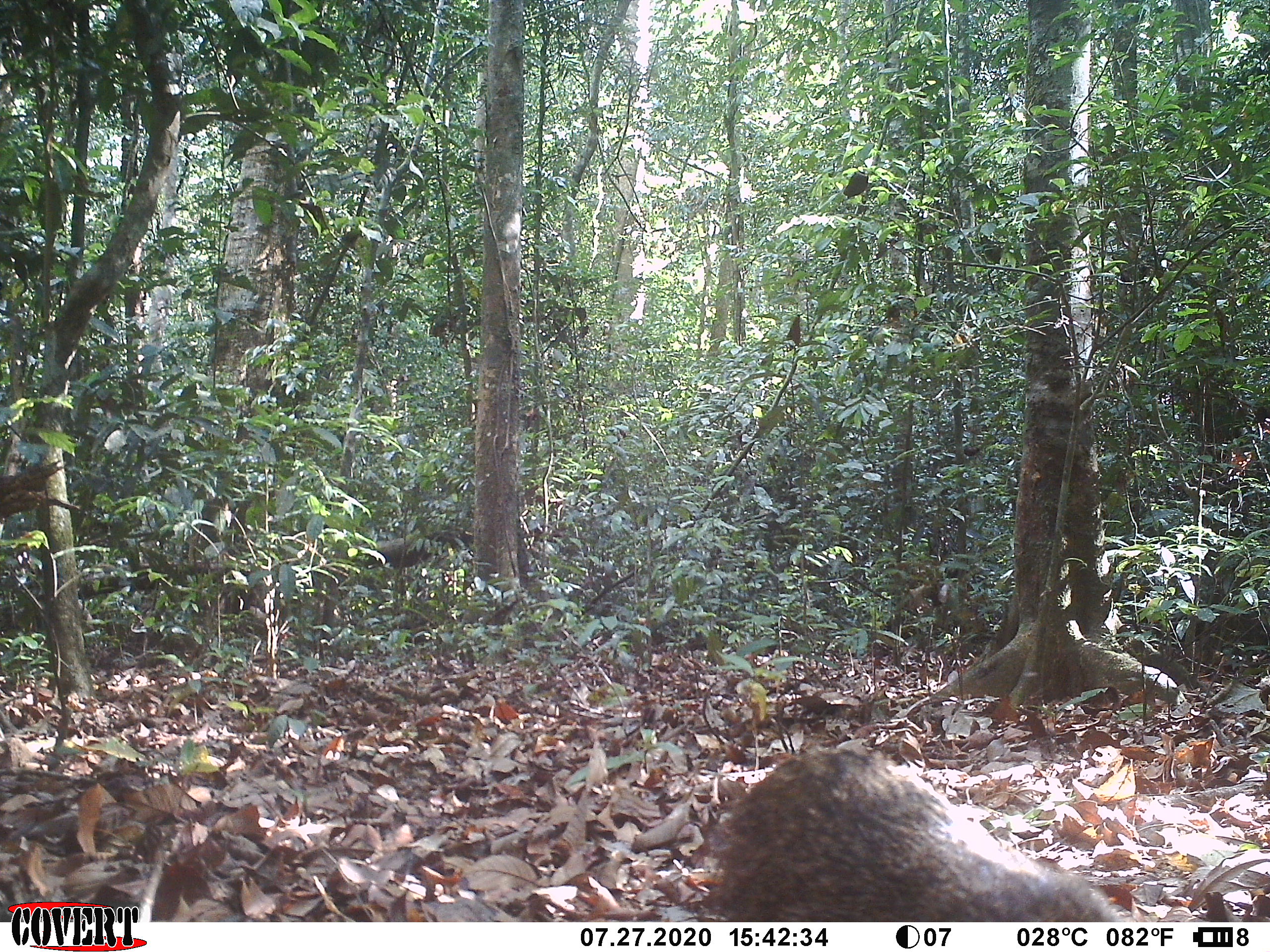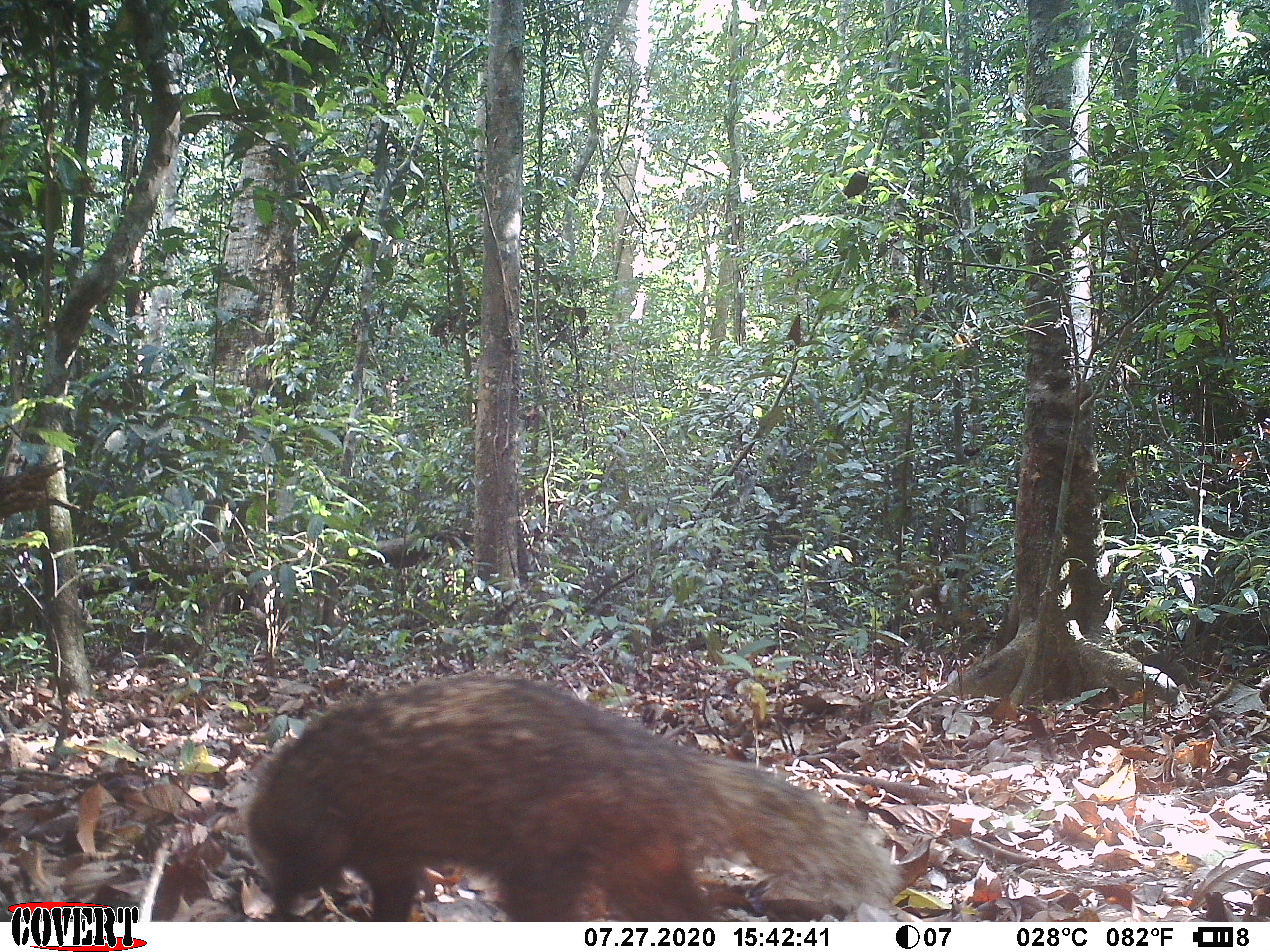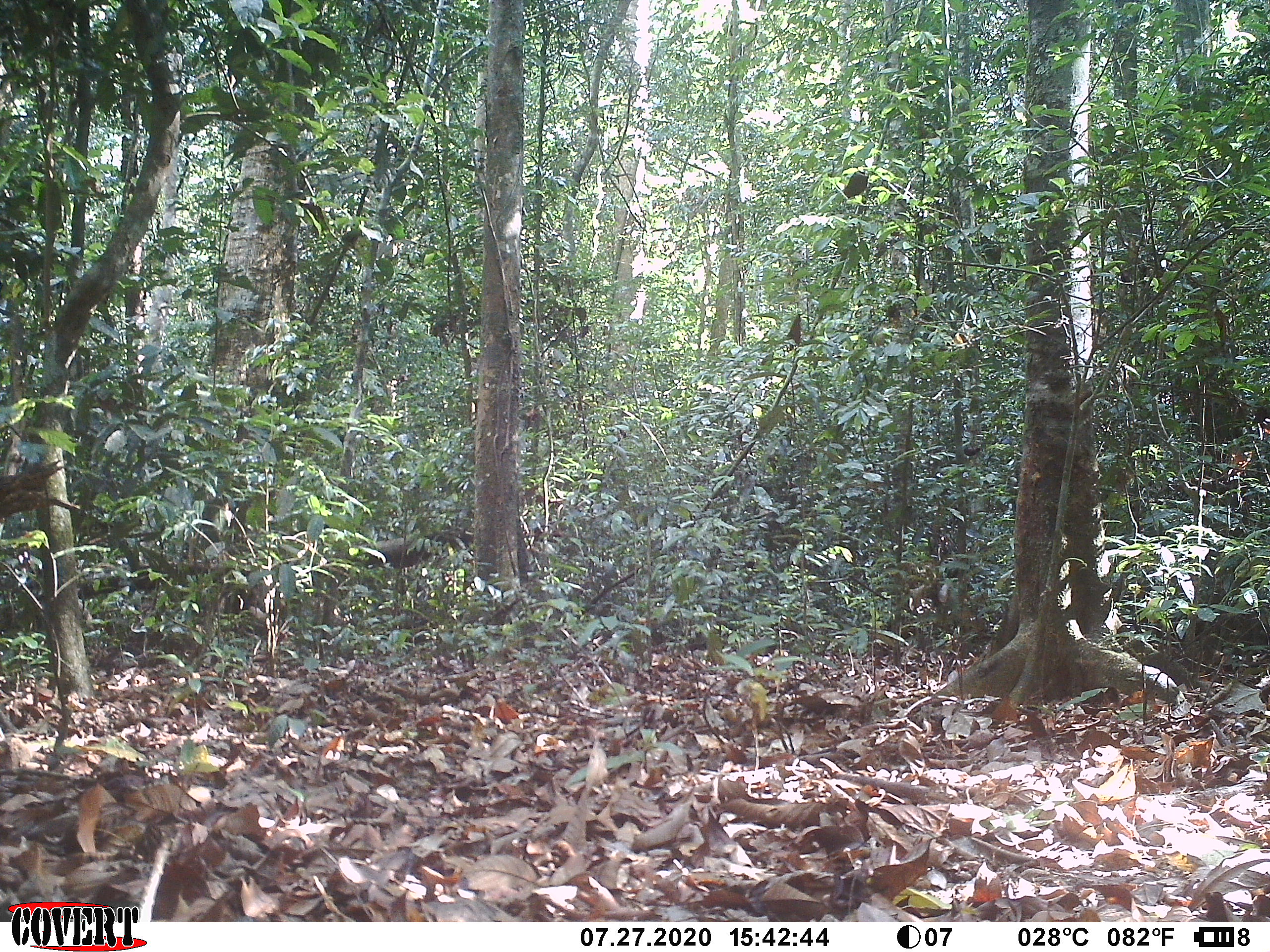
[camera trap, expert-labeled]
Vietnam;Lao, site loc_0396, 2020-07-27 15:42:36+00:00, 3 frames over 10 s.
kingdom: Animalia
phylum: Chordata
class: Mammalia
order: Carnivora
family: Herpestidae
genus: Urva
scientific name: Urva urva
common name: crab-eating mongoose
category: crab eating mongoose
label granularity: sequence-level